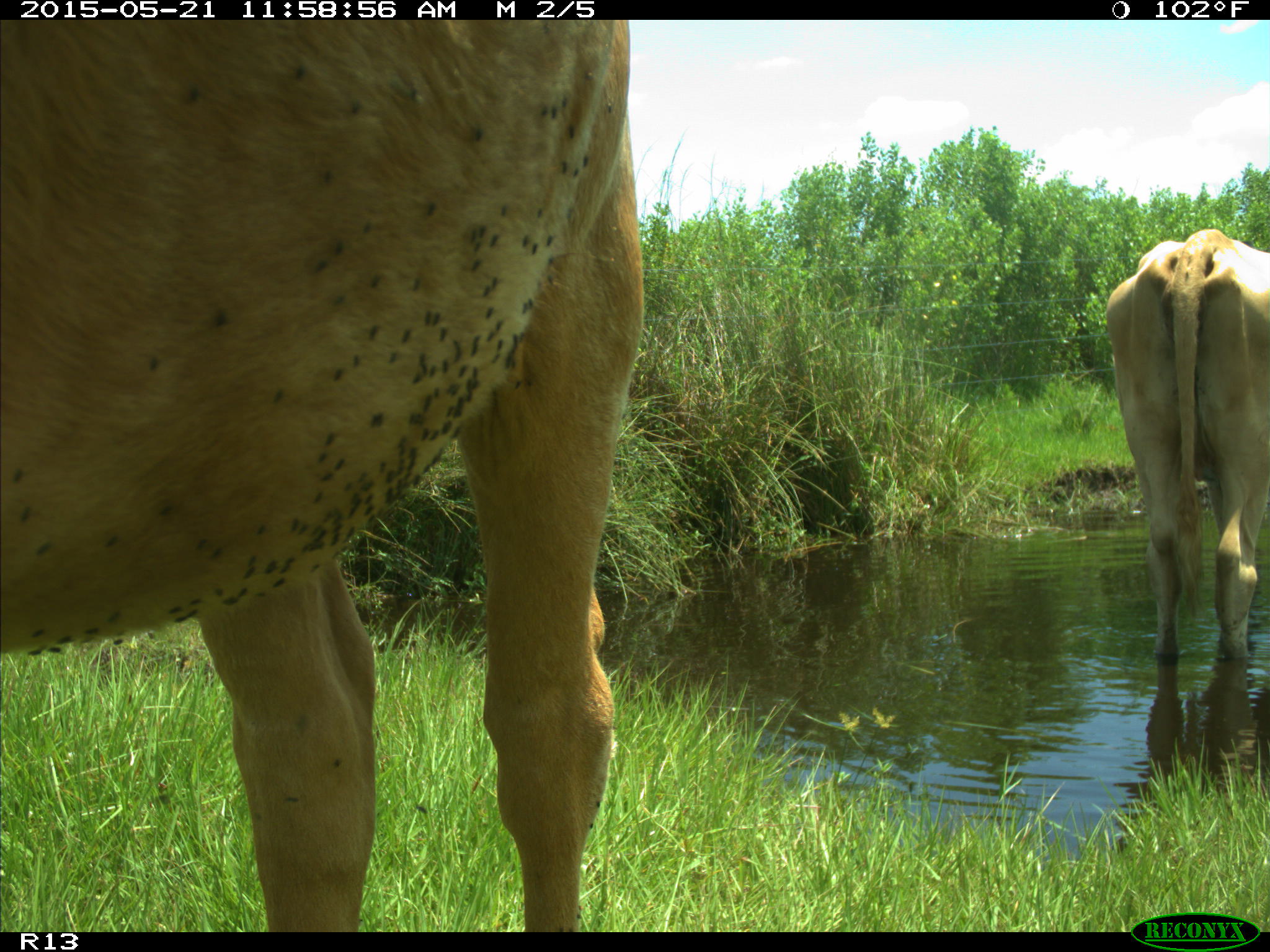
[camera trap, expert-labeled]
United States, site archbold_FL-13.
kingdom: Animalia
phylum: Chordata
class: Mammalia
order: Artiodactyla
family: Bovidae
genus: Bos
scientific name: Bos taurus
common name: domestic cow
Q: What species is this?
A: Bos taurus (domestic cow).